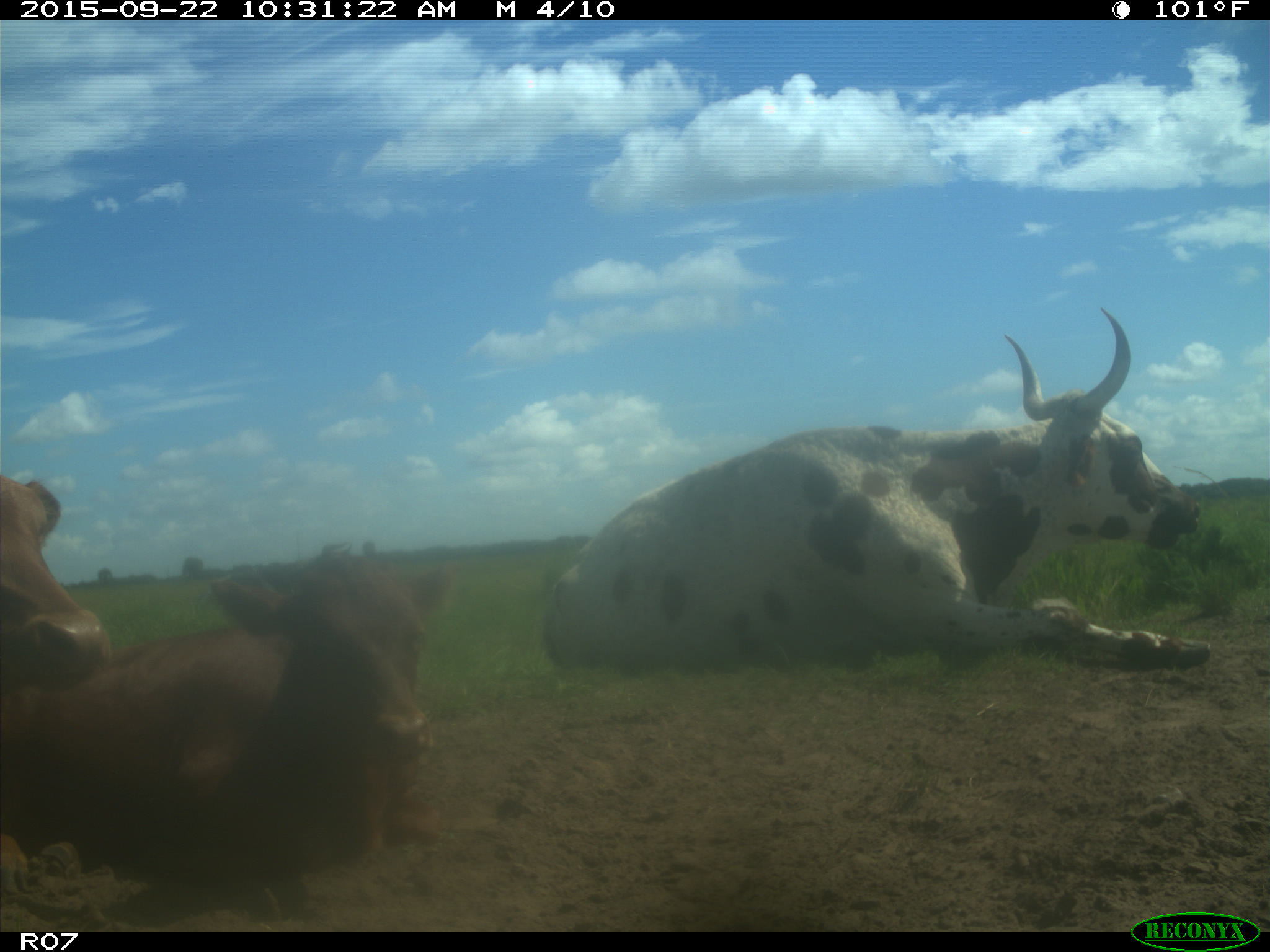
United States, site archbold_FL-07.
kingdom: Animalia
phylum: Chordata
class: Mammalia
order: Artiodactyla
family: Bovidae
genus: Bos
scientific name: Bos taurus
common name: domestic cow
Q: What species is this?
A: Bos taurus (domestic cow).